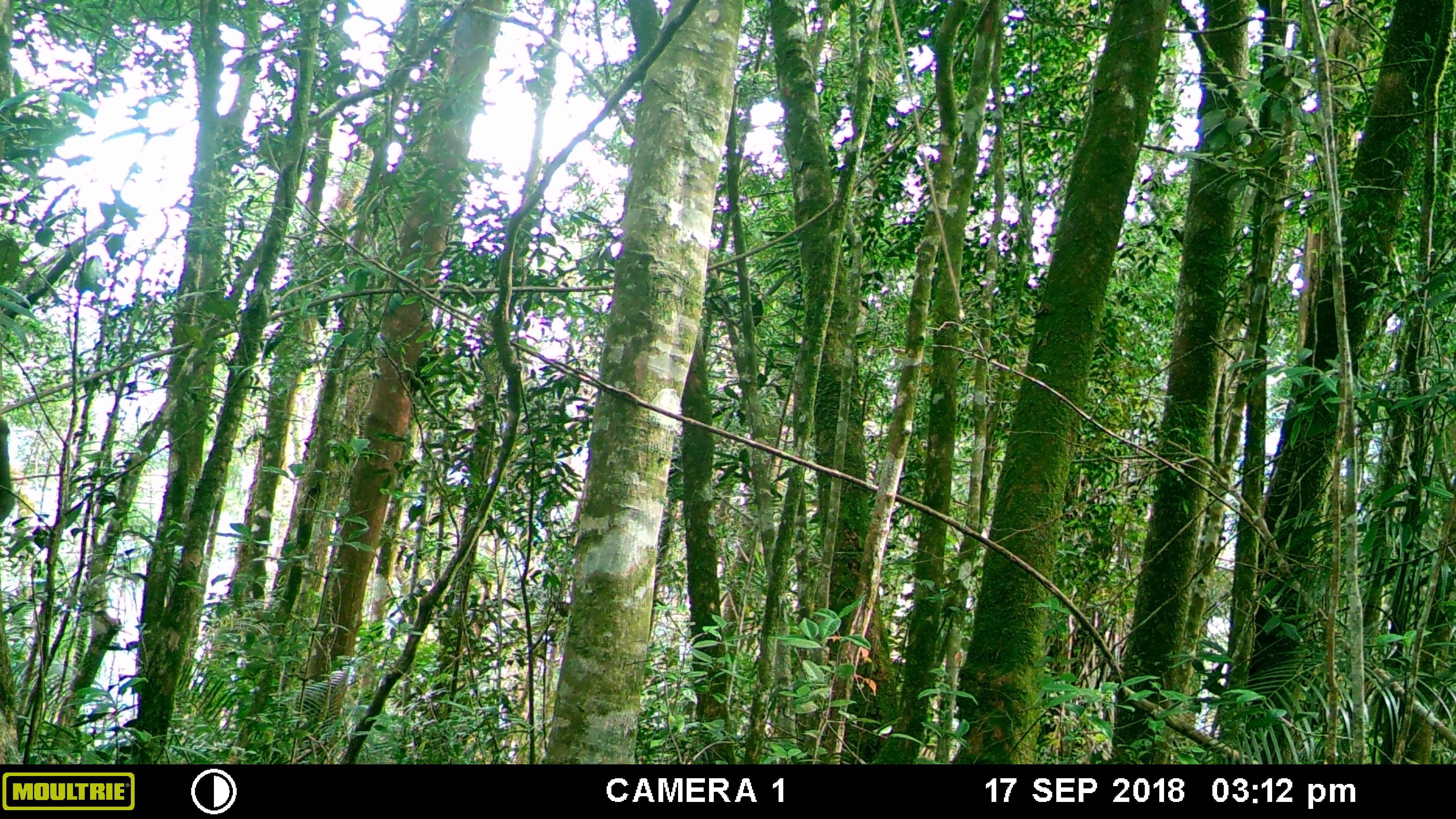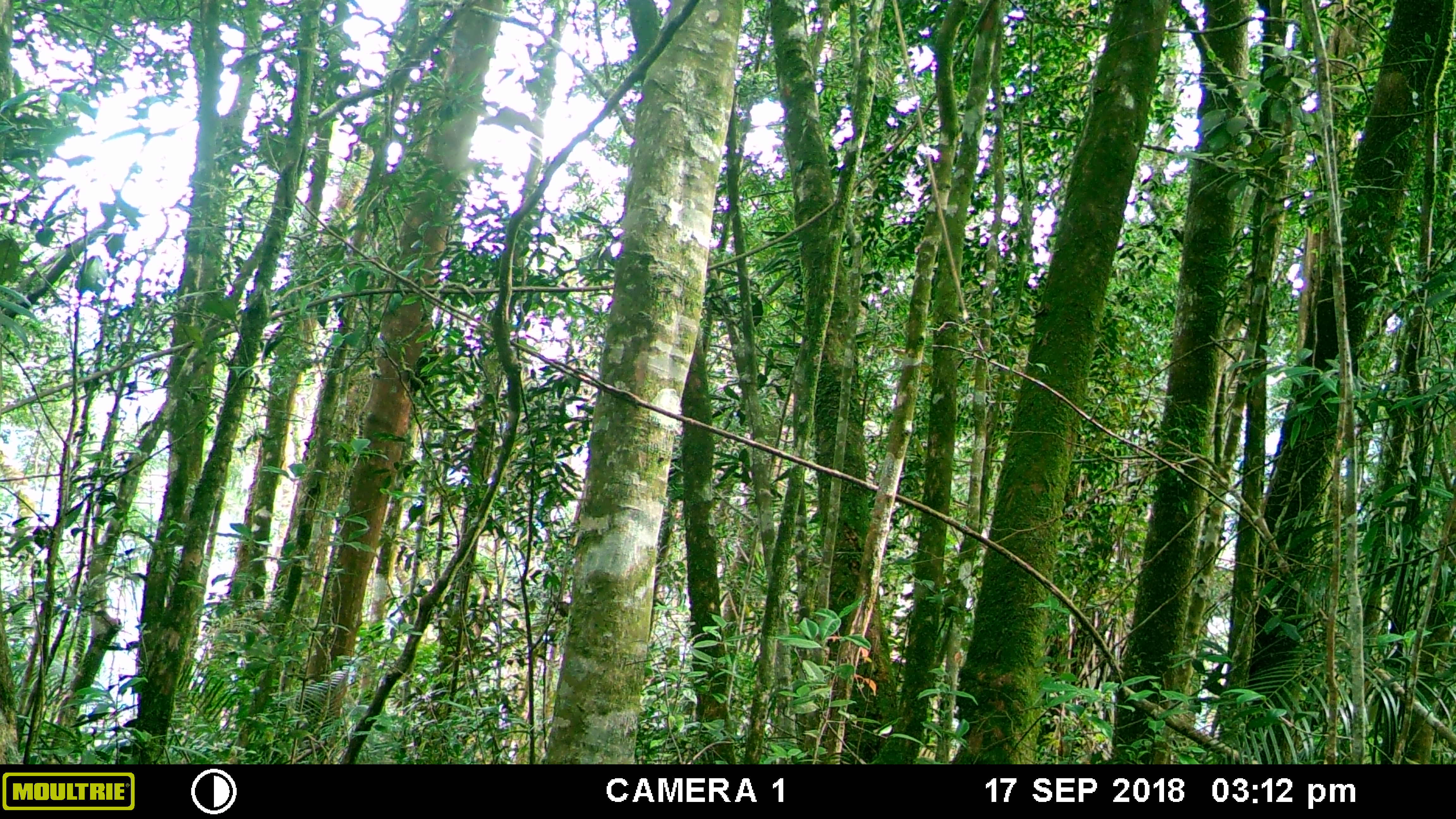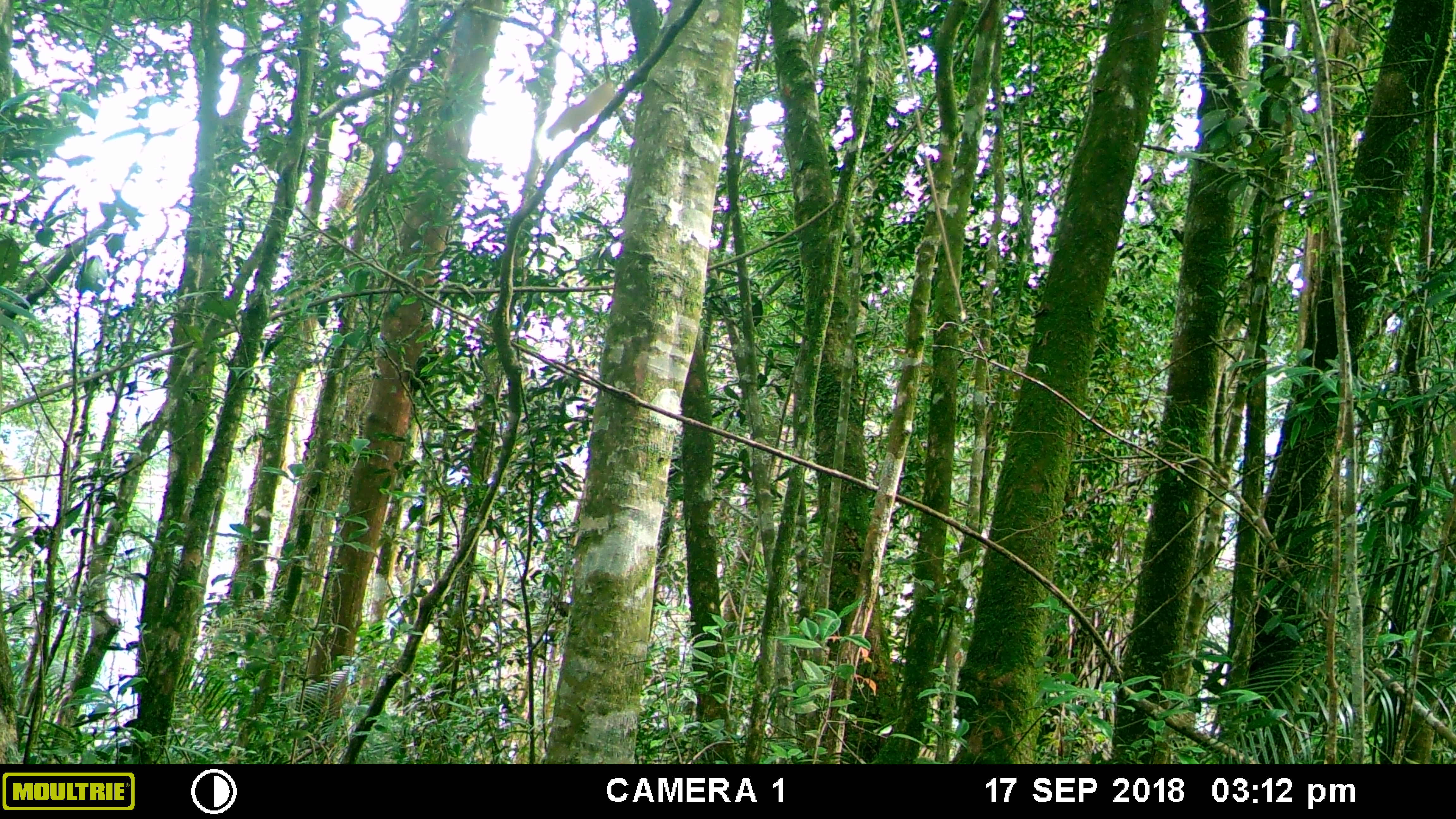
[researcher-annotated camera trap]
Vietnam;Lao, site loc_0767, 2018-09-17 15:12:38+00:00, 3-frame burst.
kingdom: Animalia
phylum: Chordata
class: Mammalia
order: Rodentia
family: Sciuridae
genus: Sciurus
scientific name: Sciurus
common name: squirrel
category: unidentified squirrel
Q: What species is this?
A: Unidentified squirrel (squirrel) (Sciurus).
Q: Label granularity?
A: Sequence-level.